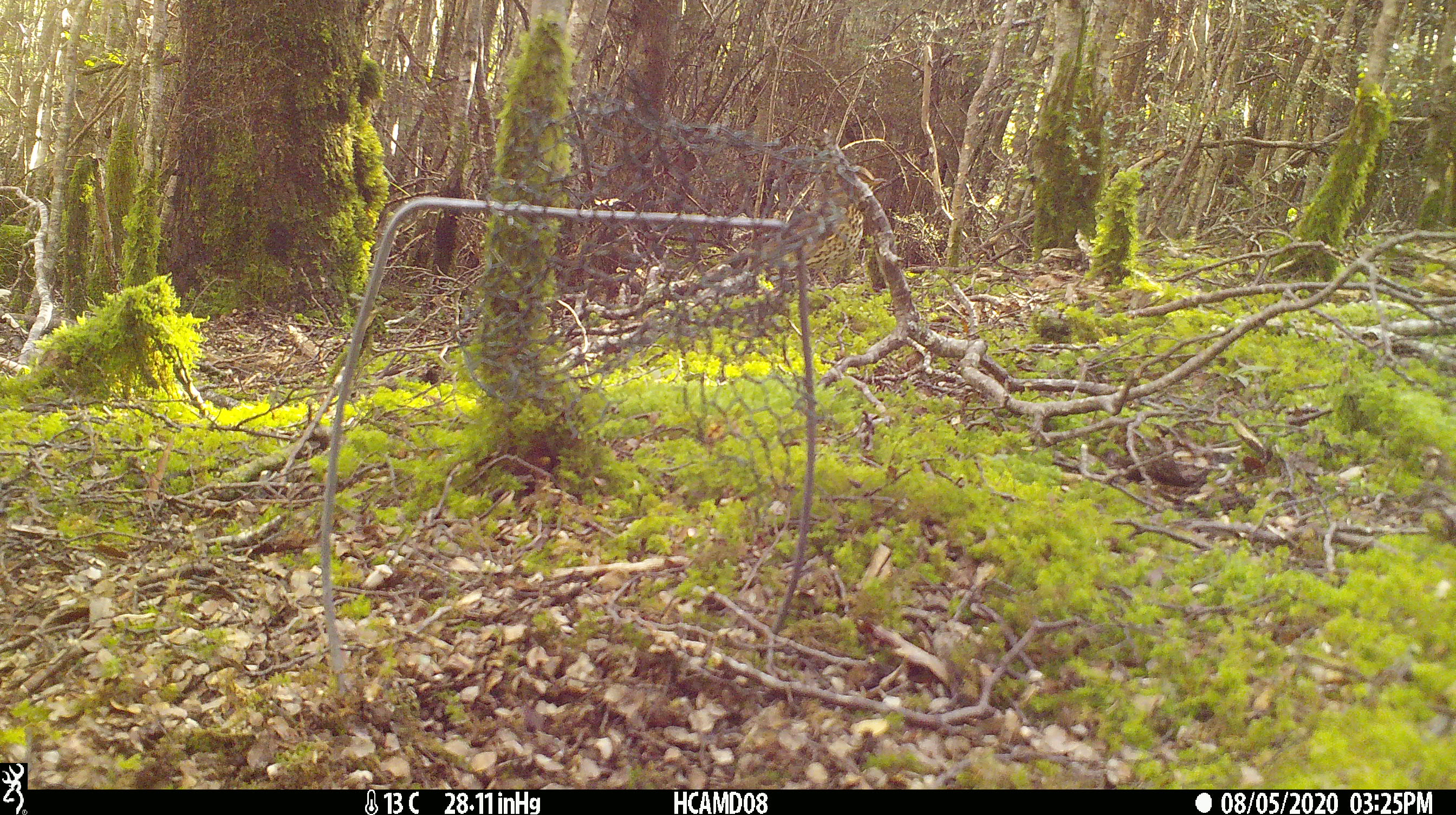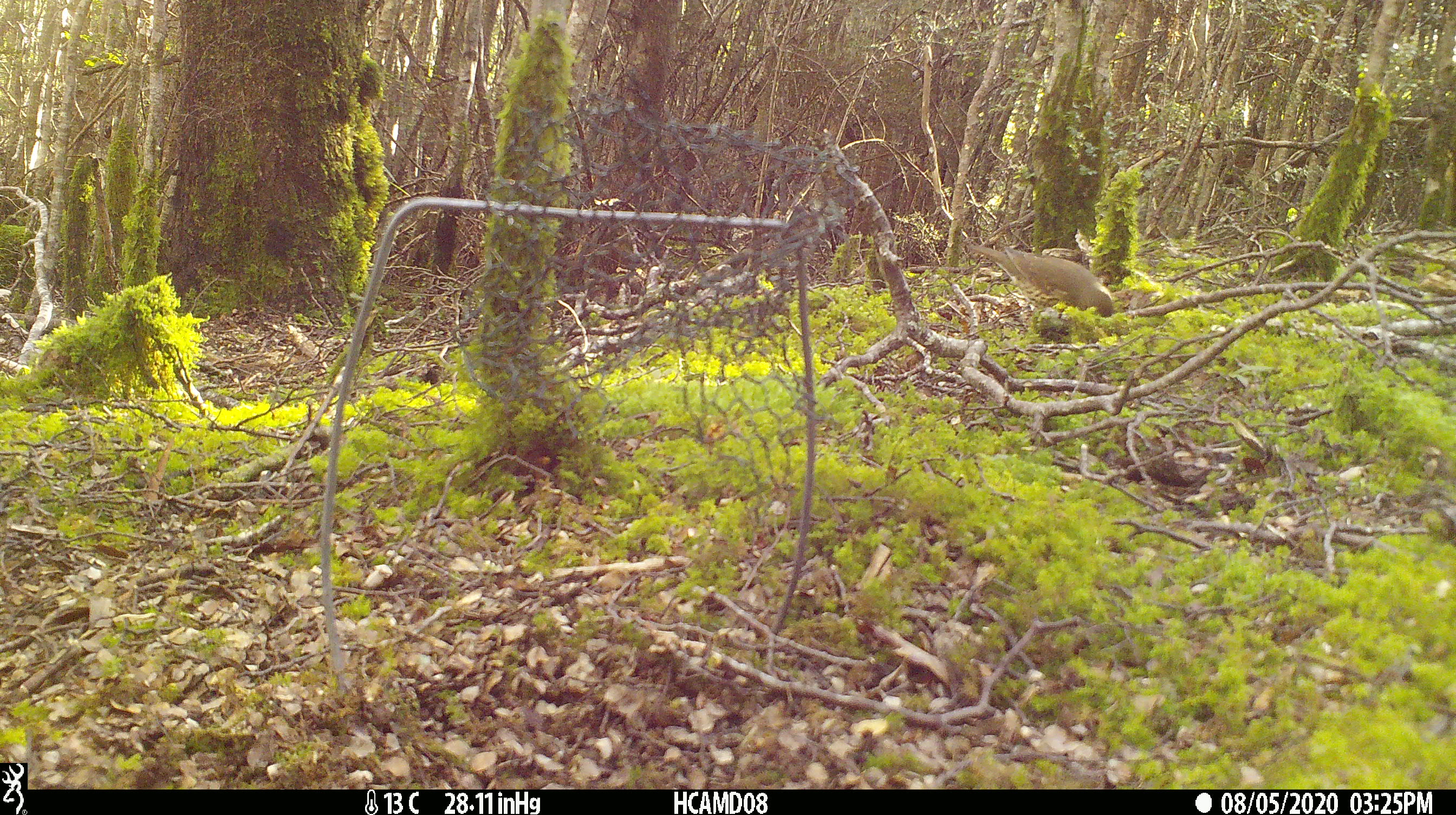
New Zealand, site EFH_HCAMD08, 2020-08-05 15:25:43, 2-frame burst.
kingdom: Animalia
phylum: Chordata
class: Aves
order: Passeriformes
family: Turdidae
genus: Turdus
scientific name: Turdus philomelos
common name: song thrush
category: thrush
Thrush (song thrush) (Turdus philomelos).